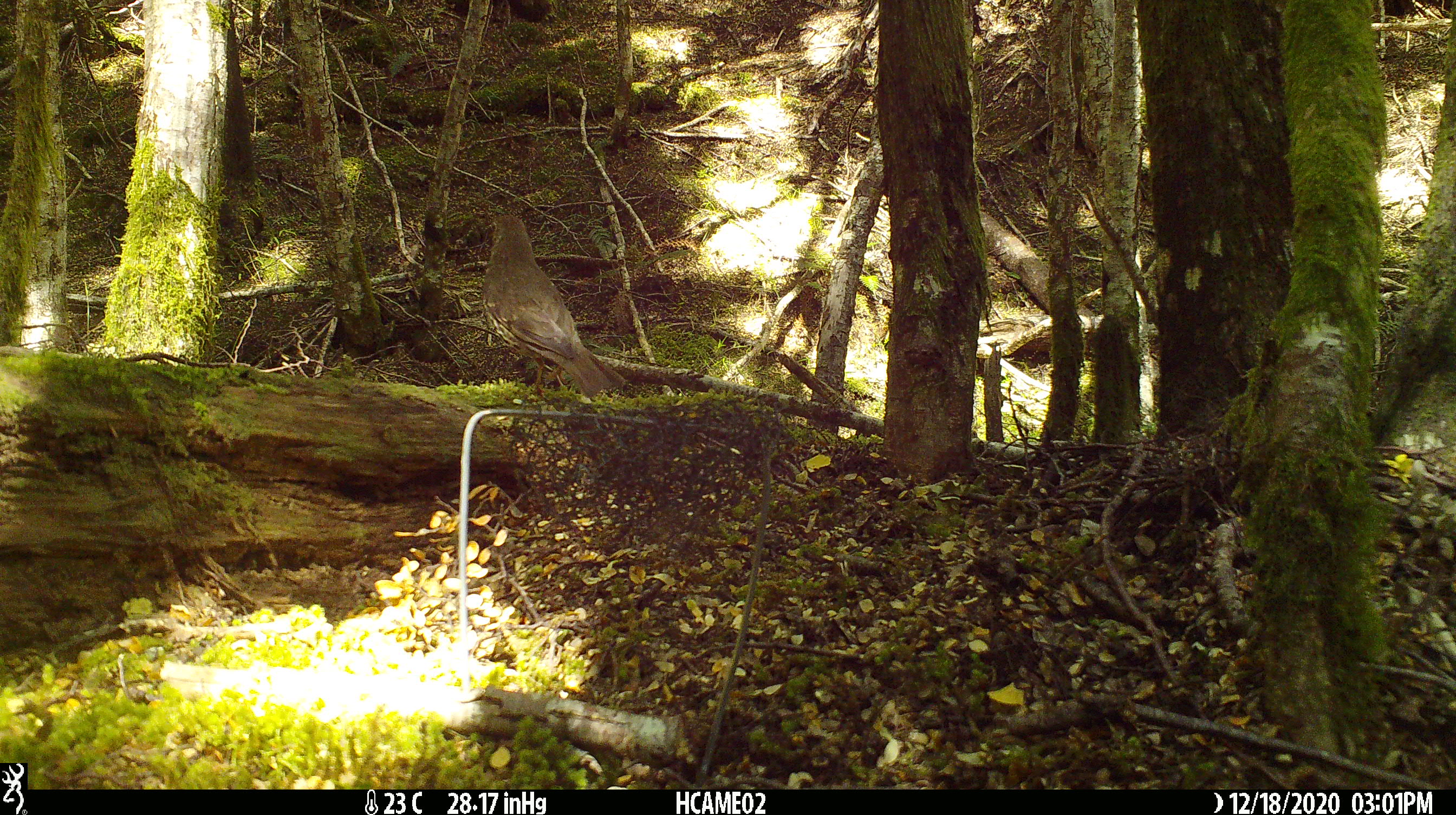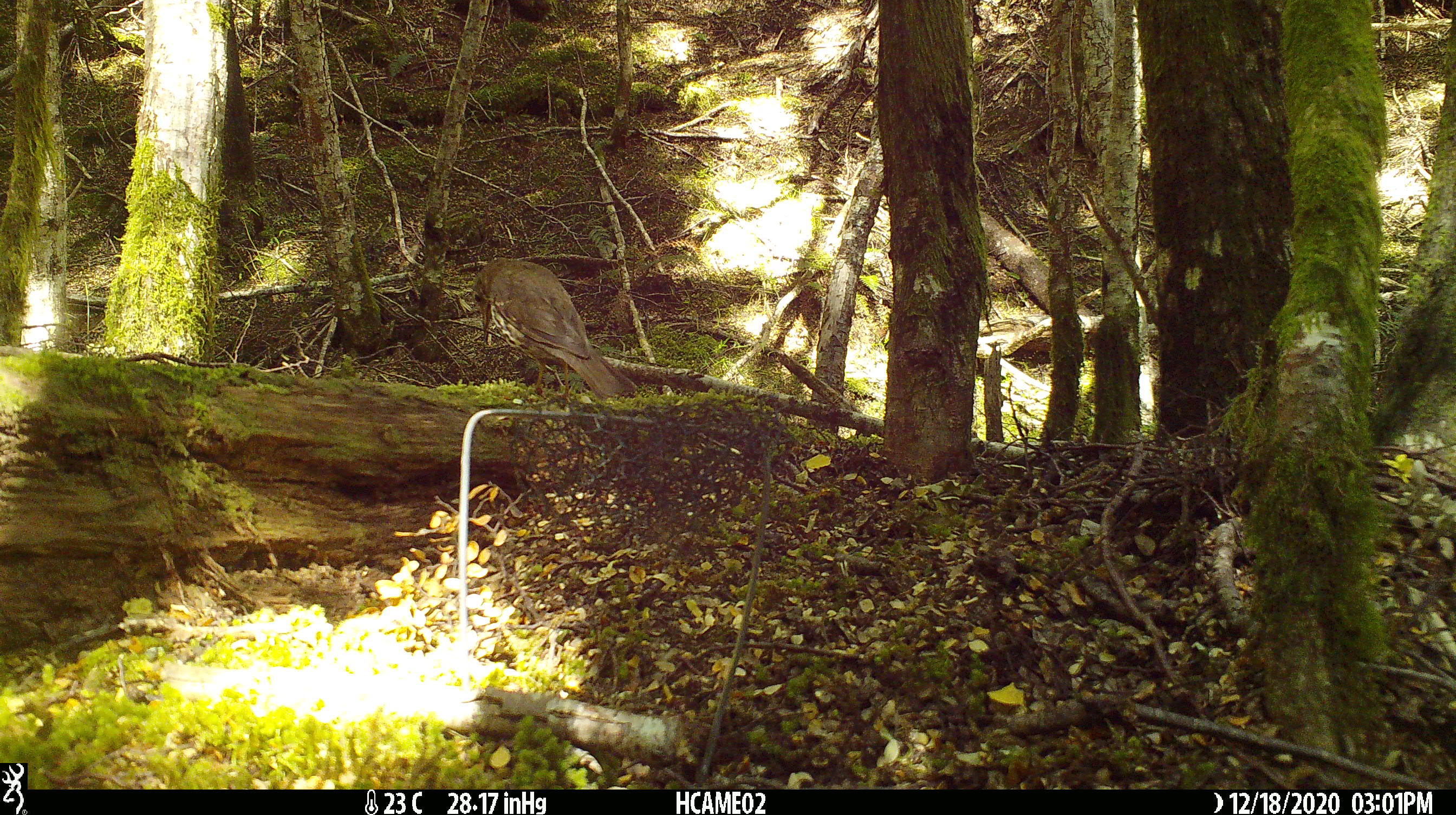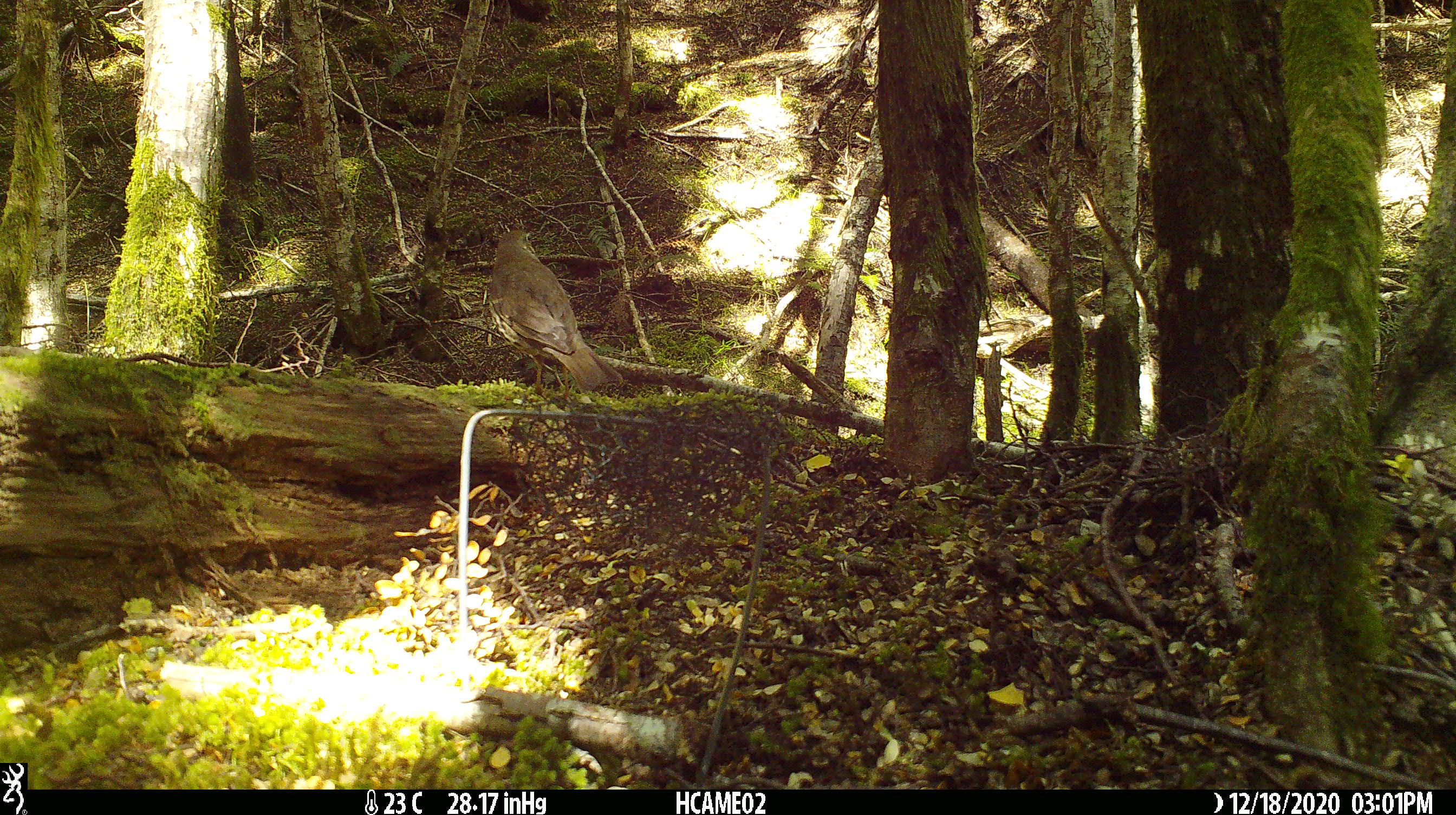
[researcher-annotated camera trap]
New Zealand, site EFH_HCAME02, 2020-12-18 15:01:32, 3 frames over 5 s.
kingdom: Animalia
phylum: Chordata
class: Aves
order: Passeriformes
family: Turdidae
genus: Turdus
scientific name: Turdus philomelos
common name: song thrush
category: thrush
Thrush (song thrush) (Turdus philomelos).